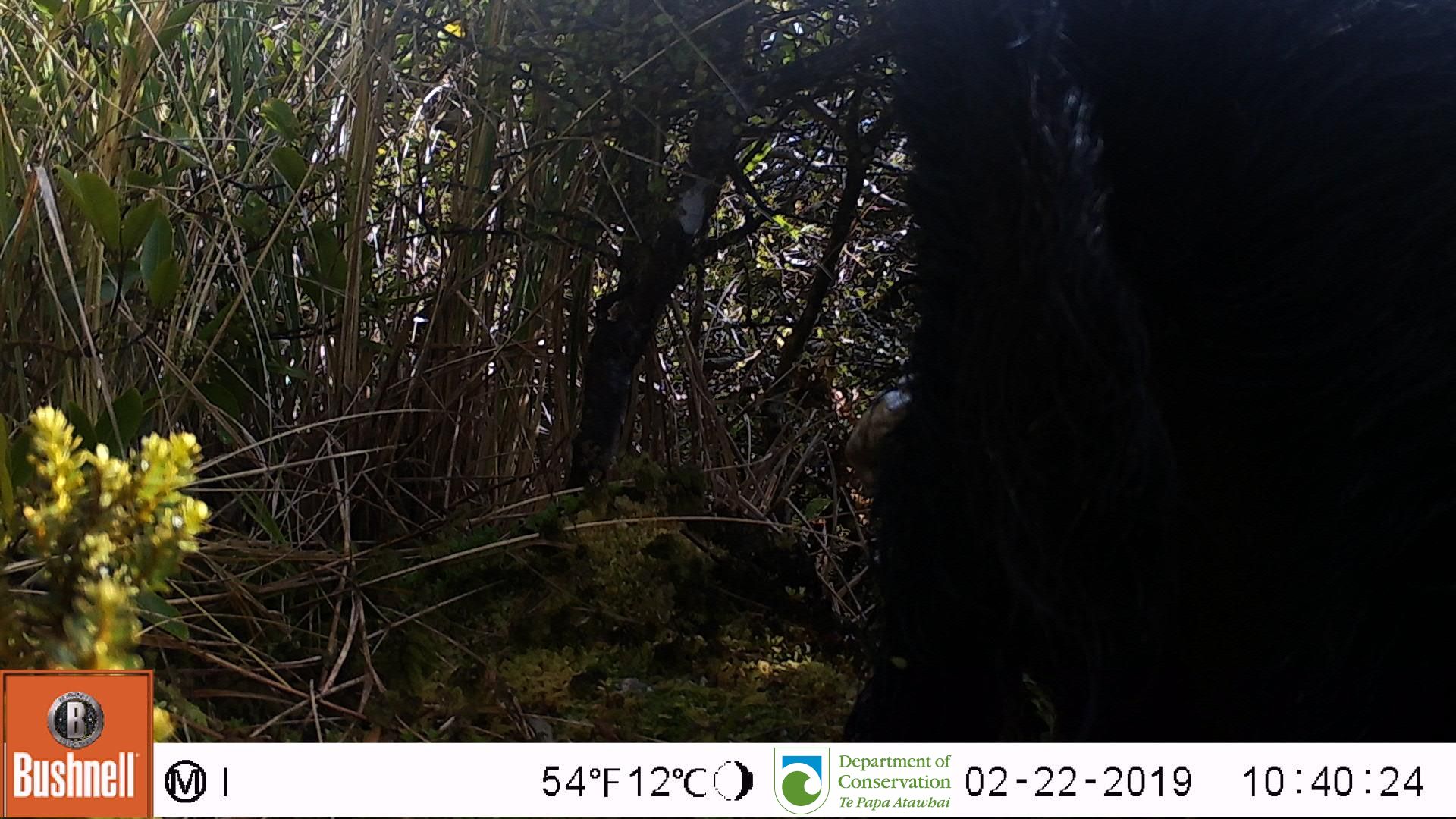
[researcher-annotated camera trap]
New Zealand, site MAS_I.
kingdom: Animalia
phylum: Chordata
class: Mammalia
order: Artiodactyla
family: Suidae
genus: Sus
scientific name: Sus scrofa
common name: pig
Pig (Sus scrofa).